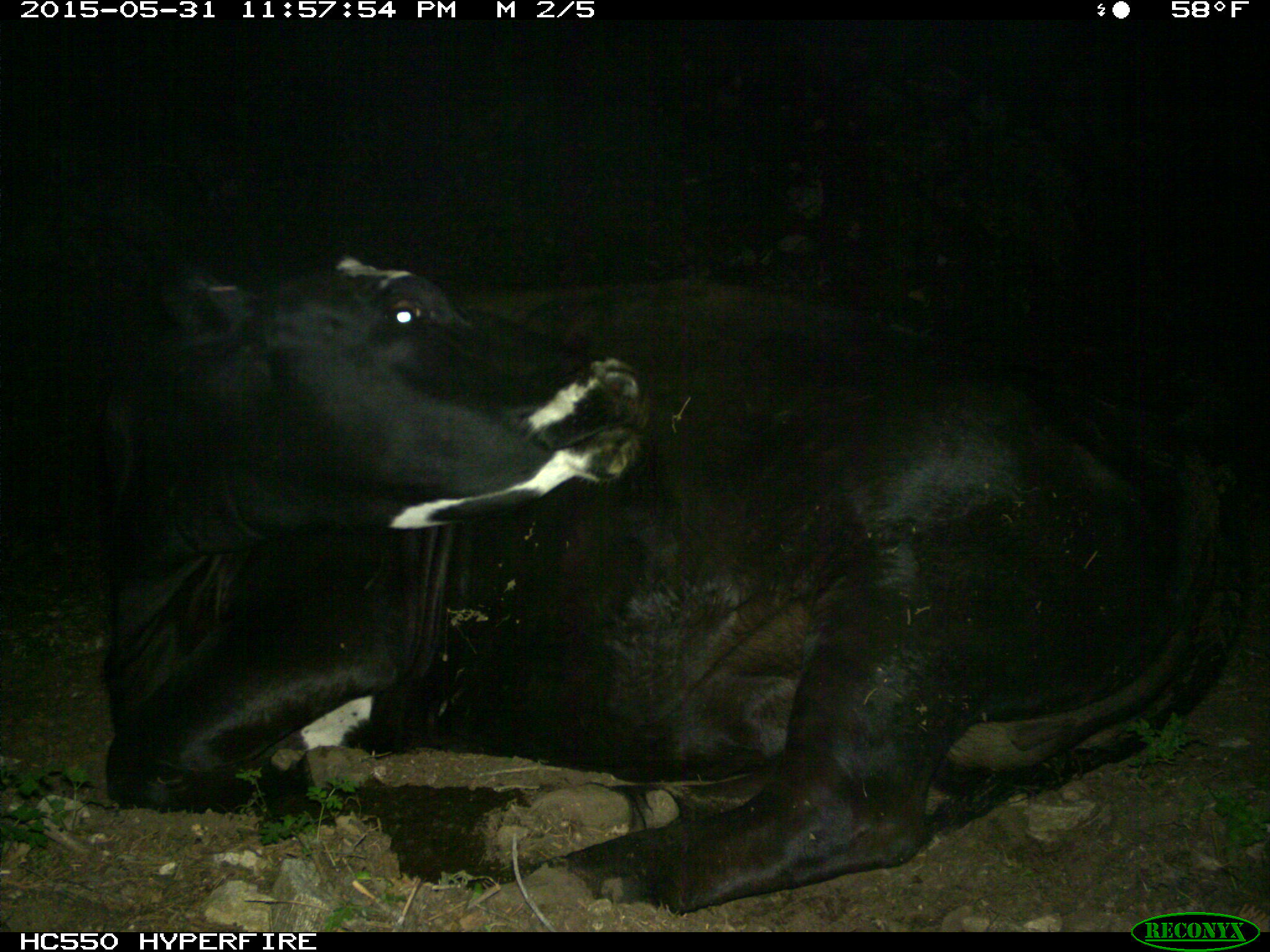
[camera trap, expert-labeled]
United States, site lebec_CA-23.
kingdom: Animalia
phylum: Chordata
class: Mammalia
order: Artiodactyla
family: Bovidae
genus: Bos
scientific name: Bos taurus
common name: domestic cow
Bos taurus (domestic cow).